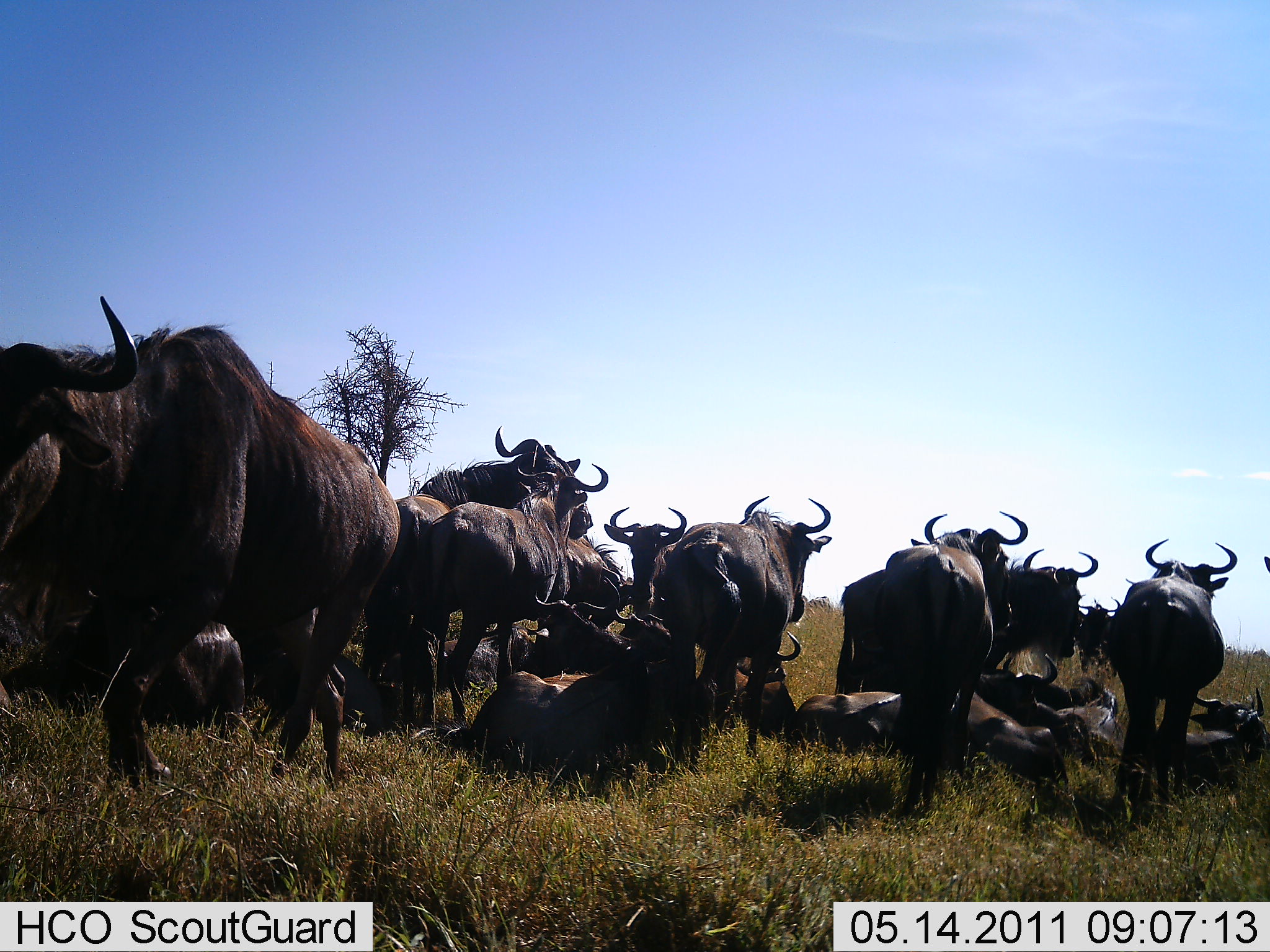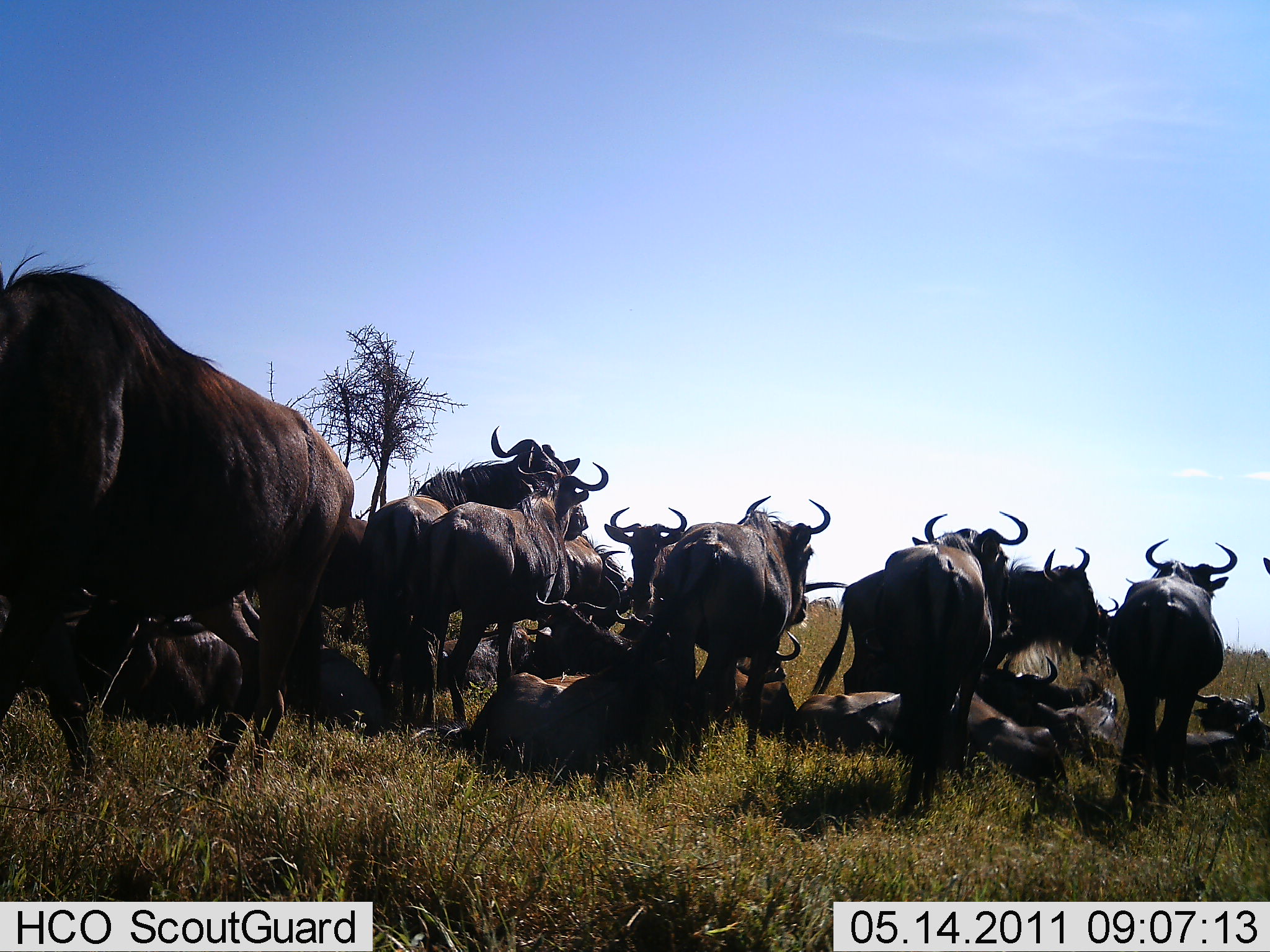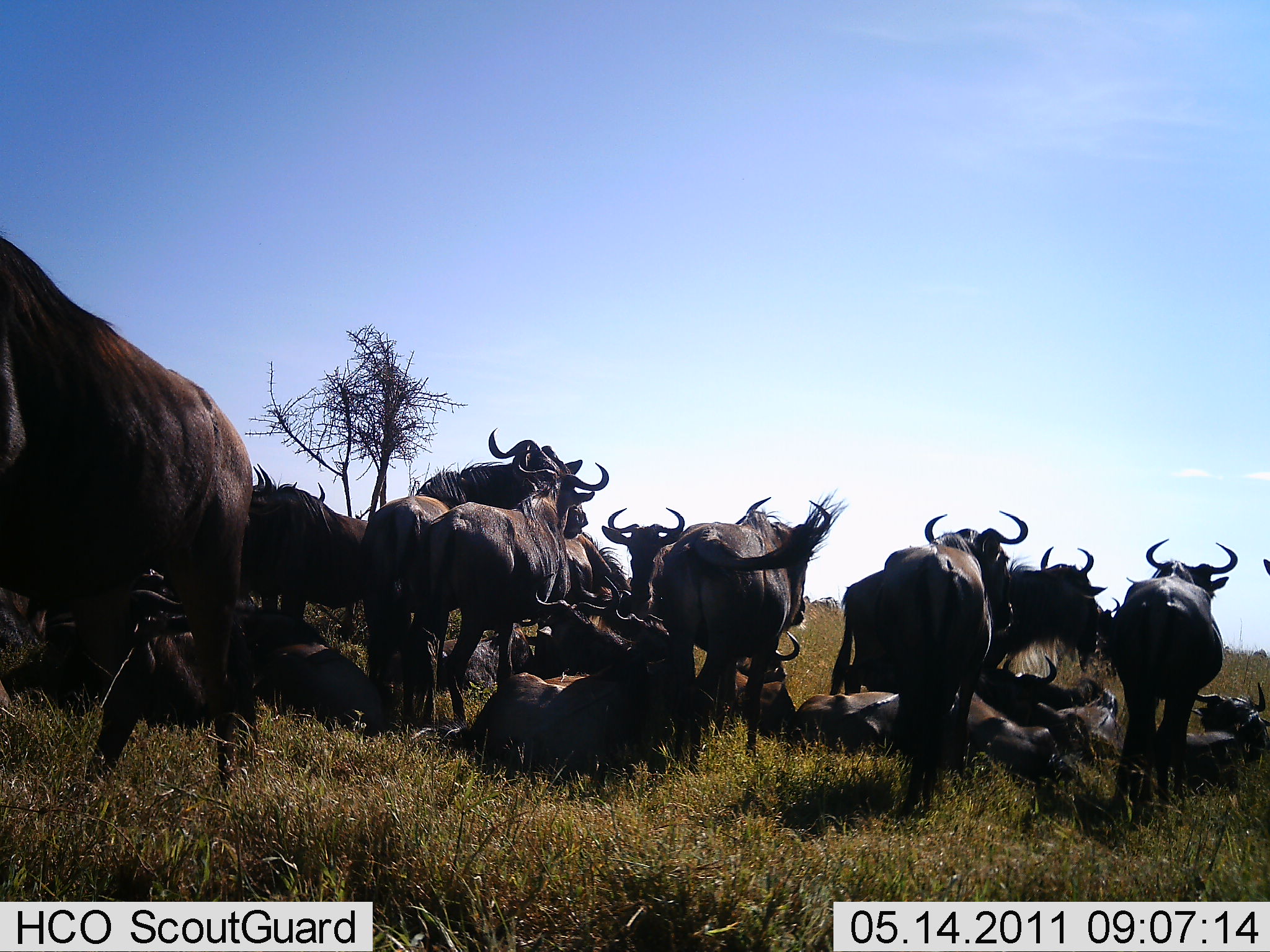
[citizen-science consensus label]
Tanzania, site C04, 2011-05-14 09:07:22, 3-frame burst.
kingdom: Animalia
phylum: Chordata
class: Mammalia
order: Artiodactyla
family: Bovidae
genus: Connochaetes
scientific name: Connochaetes taurinus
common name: blue wildebeest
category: wildebeest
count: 11-50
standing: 60%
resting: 90%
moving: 40%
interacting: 0%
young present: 0%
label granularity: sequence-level